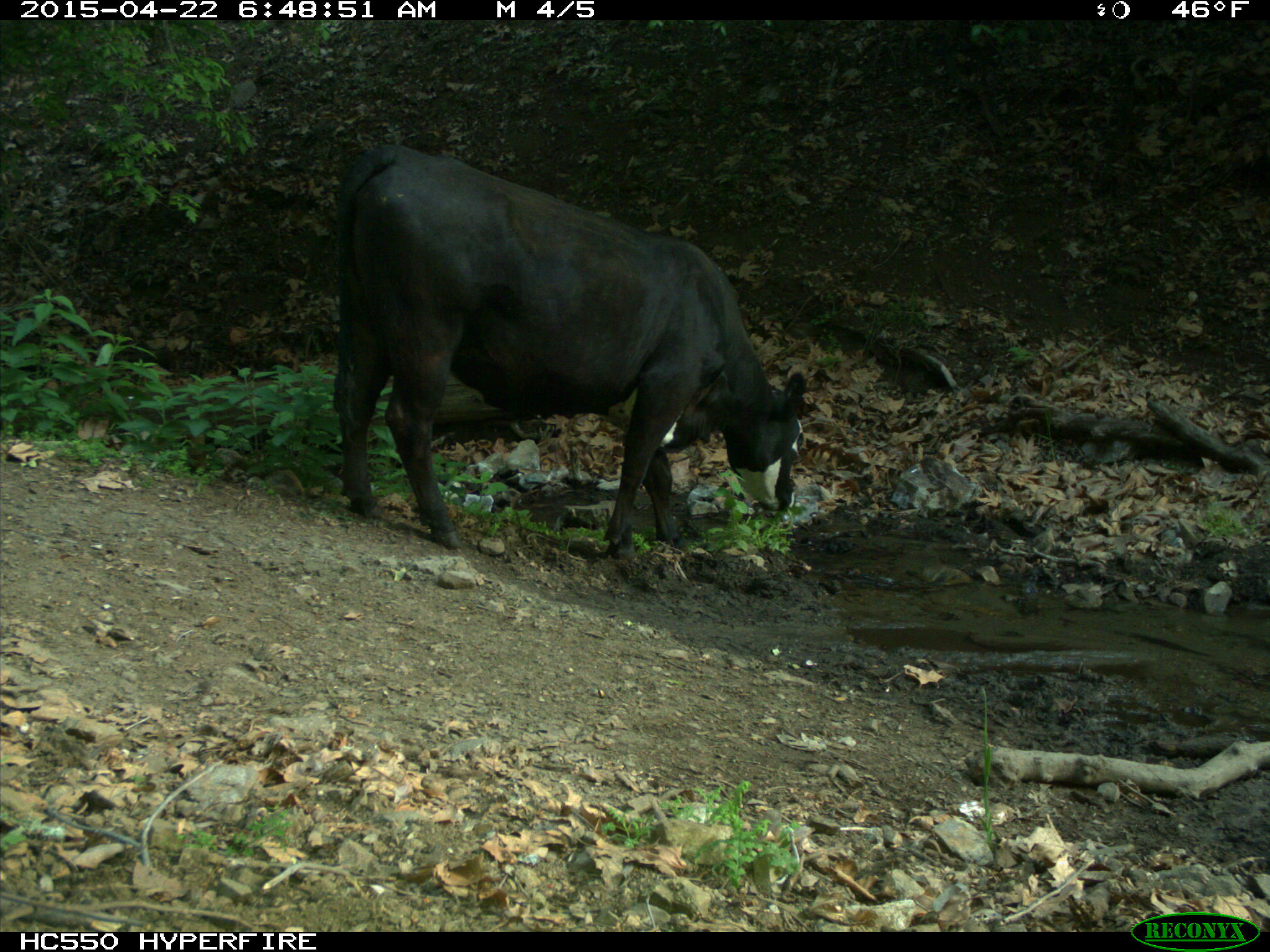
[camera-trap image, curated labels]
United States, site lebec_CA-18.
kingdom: Animalia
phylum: Chordata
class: Mammalia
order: Artiodactyla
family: Bovidae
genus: Bos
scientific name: Bos taurus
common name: domestic cow